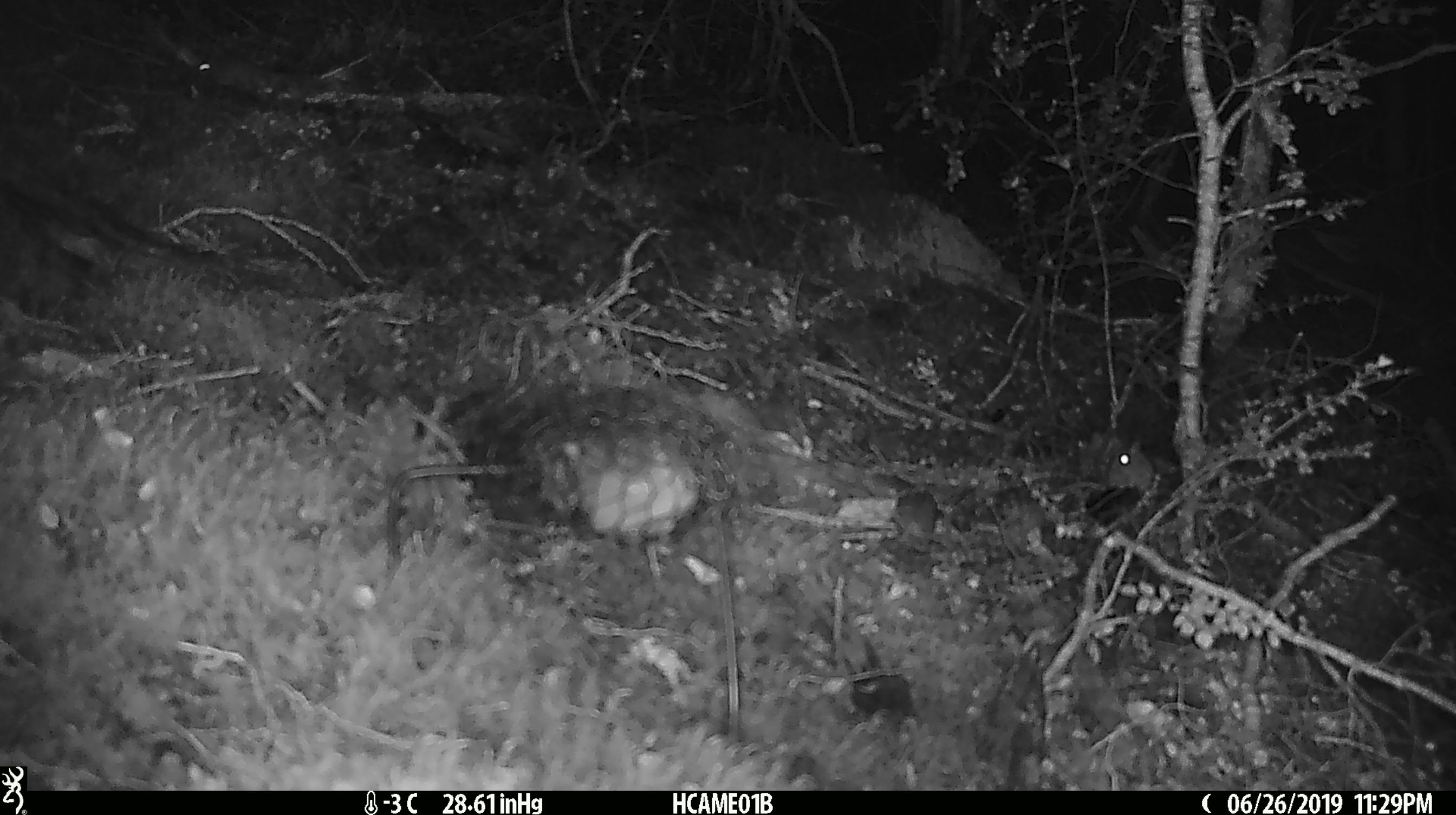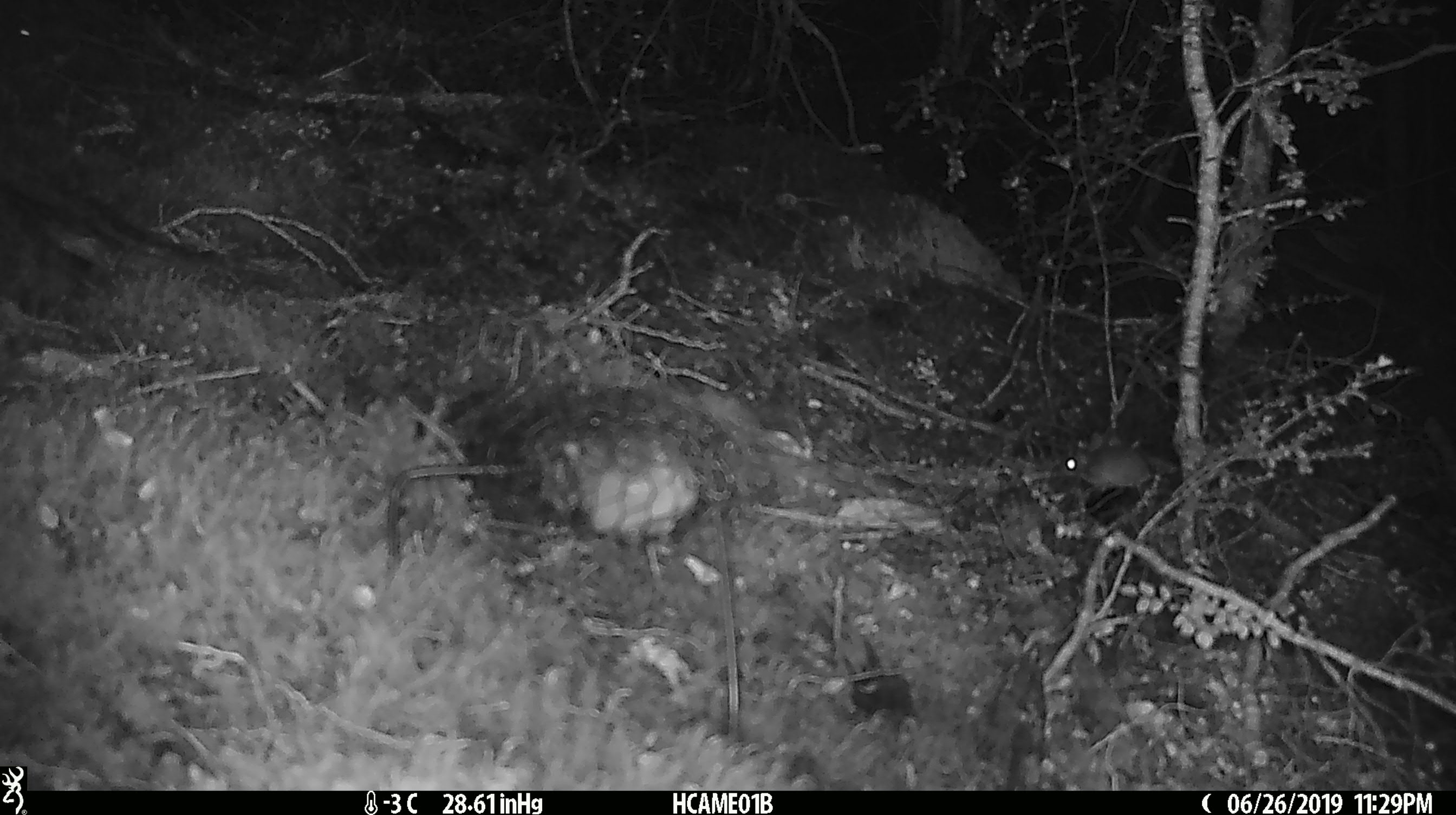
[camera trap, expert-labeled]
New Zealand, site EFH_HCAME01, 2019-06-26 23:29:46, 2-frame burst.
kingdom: Animalia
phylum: Chordata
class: Mammalia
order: Rodentia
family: Muridae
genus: Mus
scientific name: Mus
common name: mouse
Mouse (Mus).